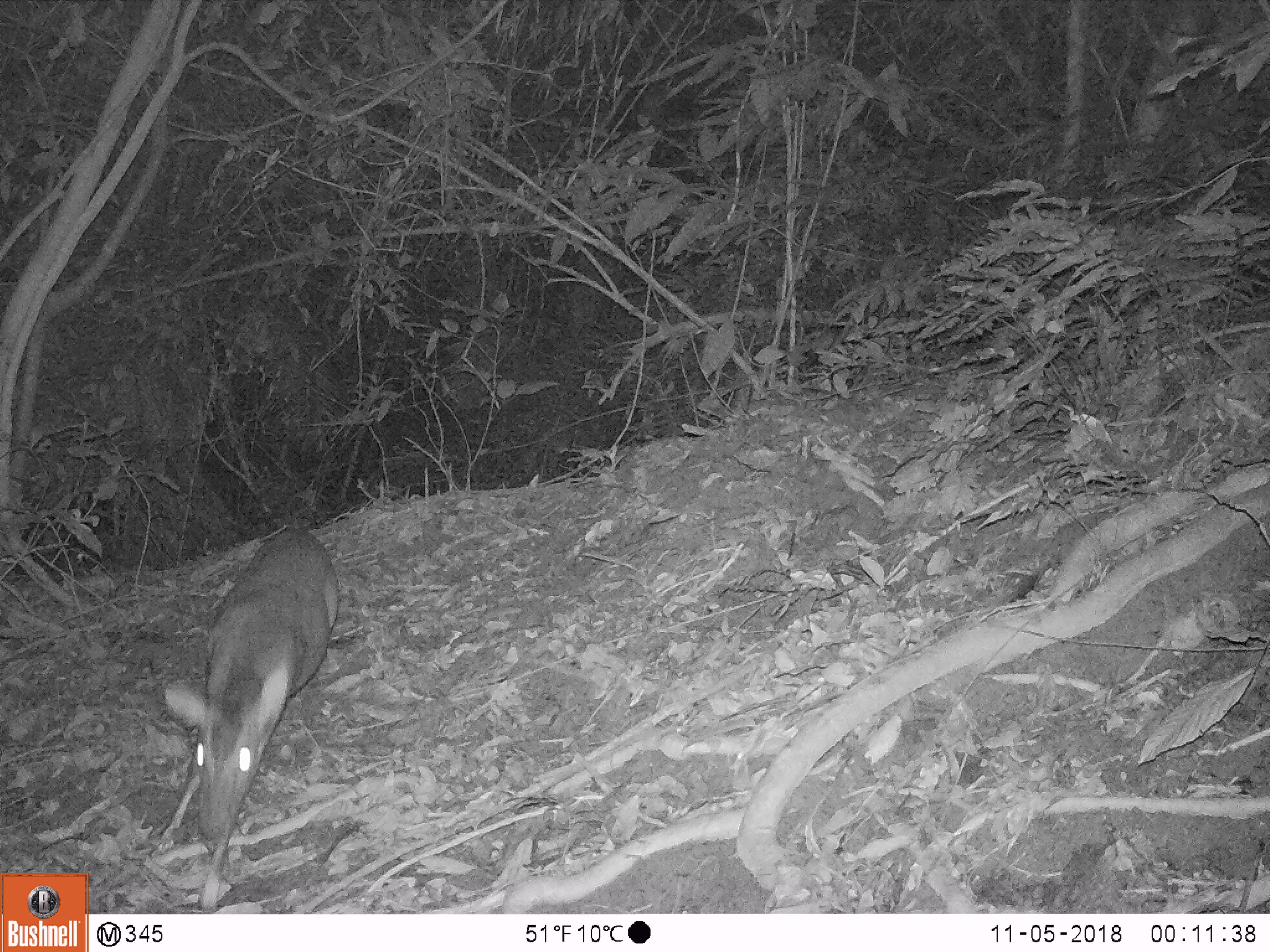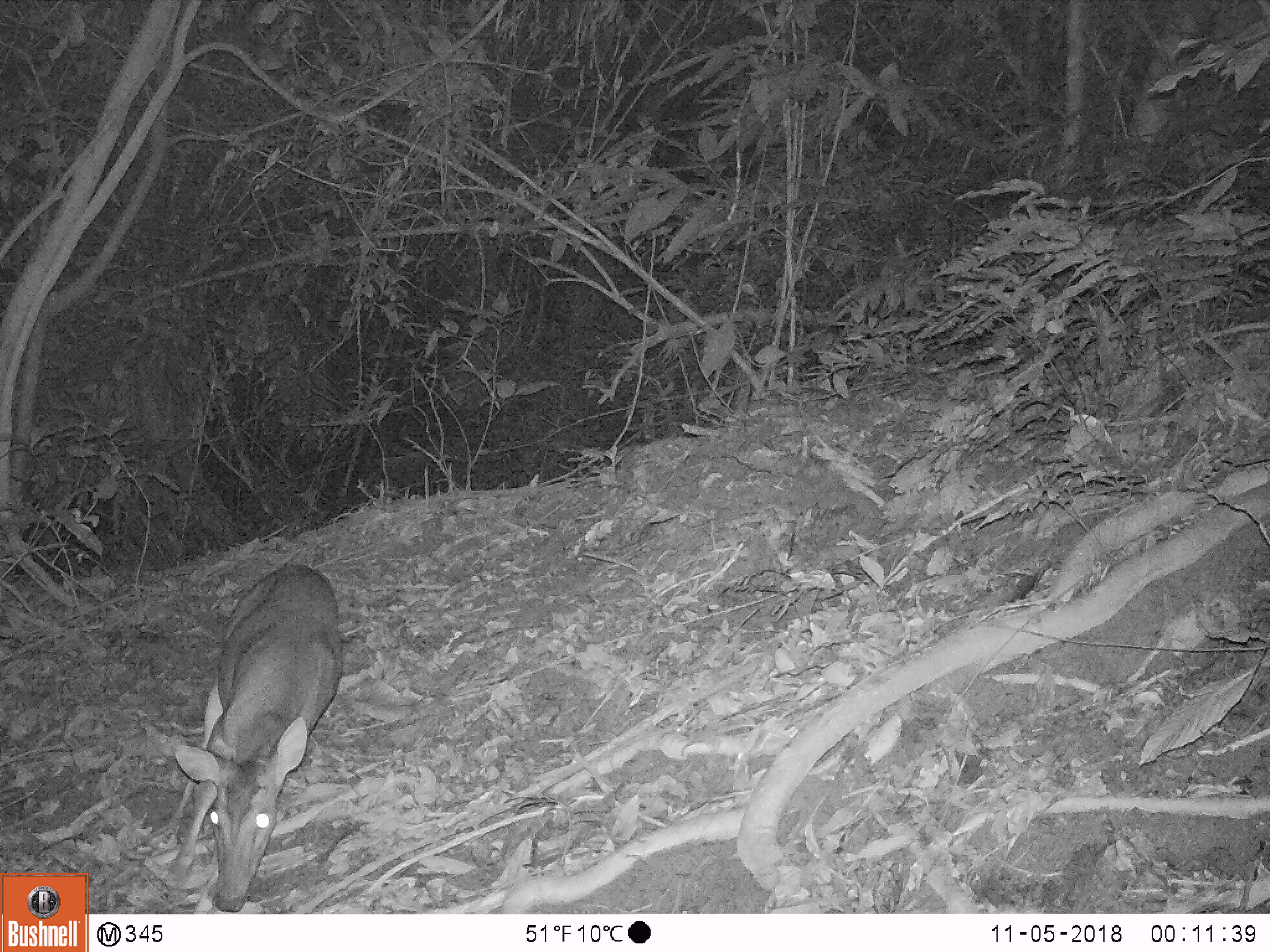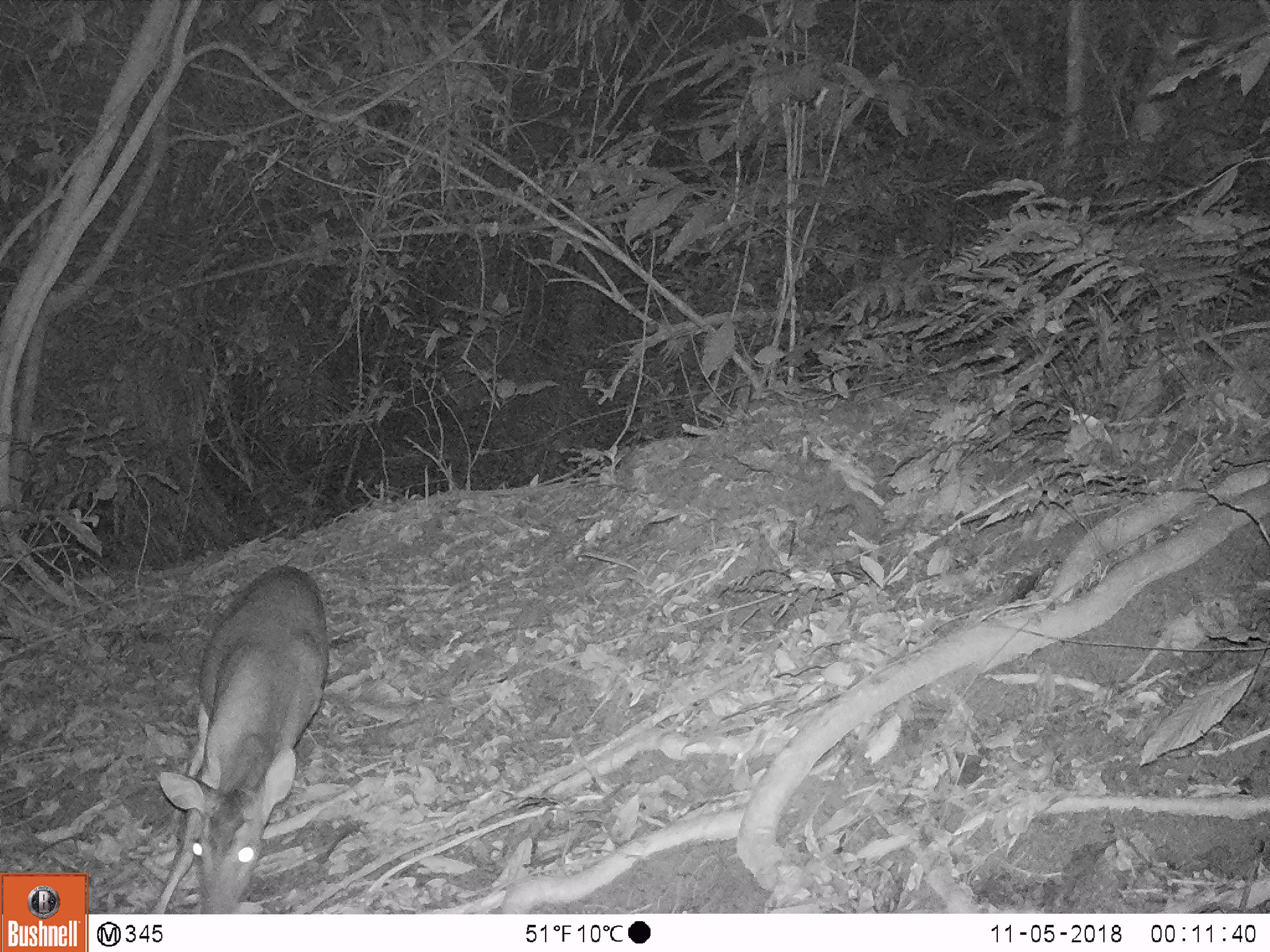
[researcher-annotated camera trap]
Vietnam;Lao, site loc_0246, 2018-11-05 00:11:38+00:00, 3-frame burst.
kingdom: Animalia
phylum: Chordata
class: Mammalia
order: Artiodactyla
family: Cervidae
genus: Muntiacus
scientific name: Muntiacus vuquangensis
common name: large-antlered muntjac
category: large antlered muntjac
Large antlered muntjac (large-antlered muntjac) (Muntiacus vuquangensis). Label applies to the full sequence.